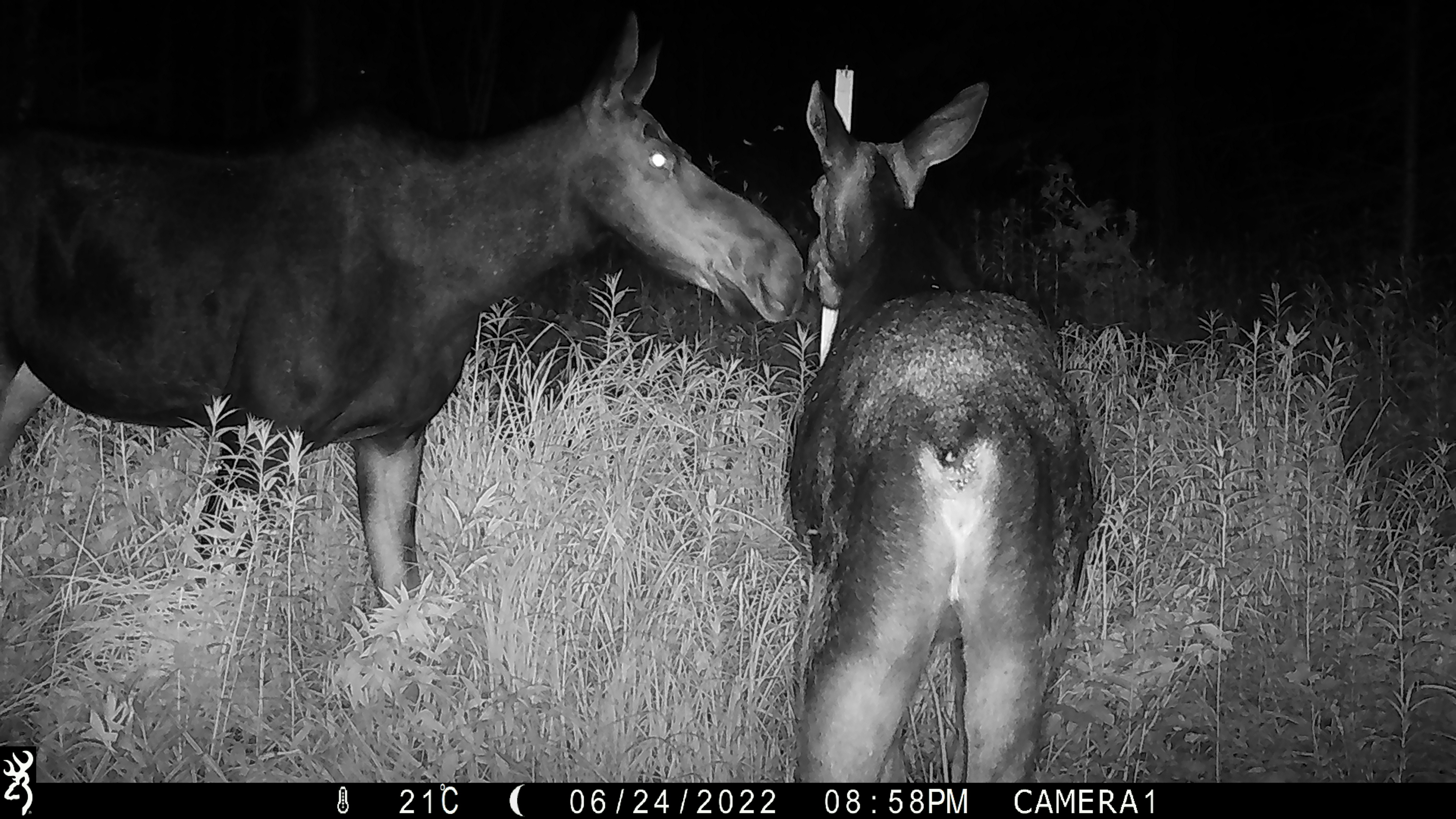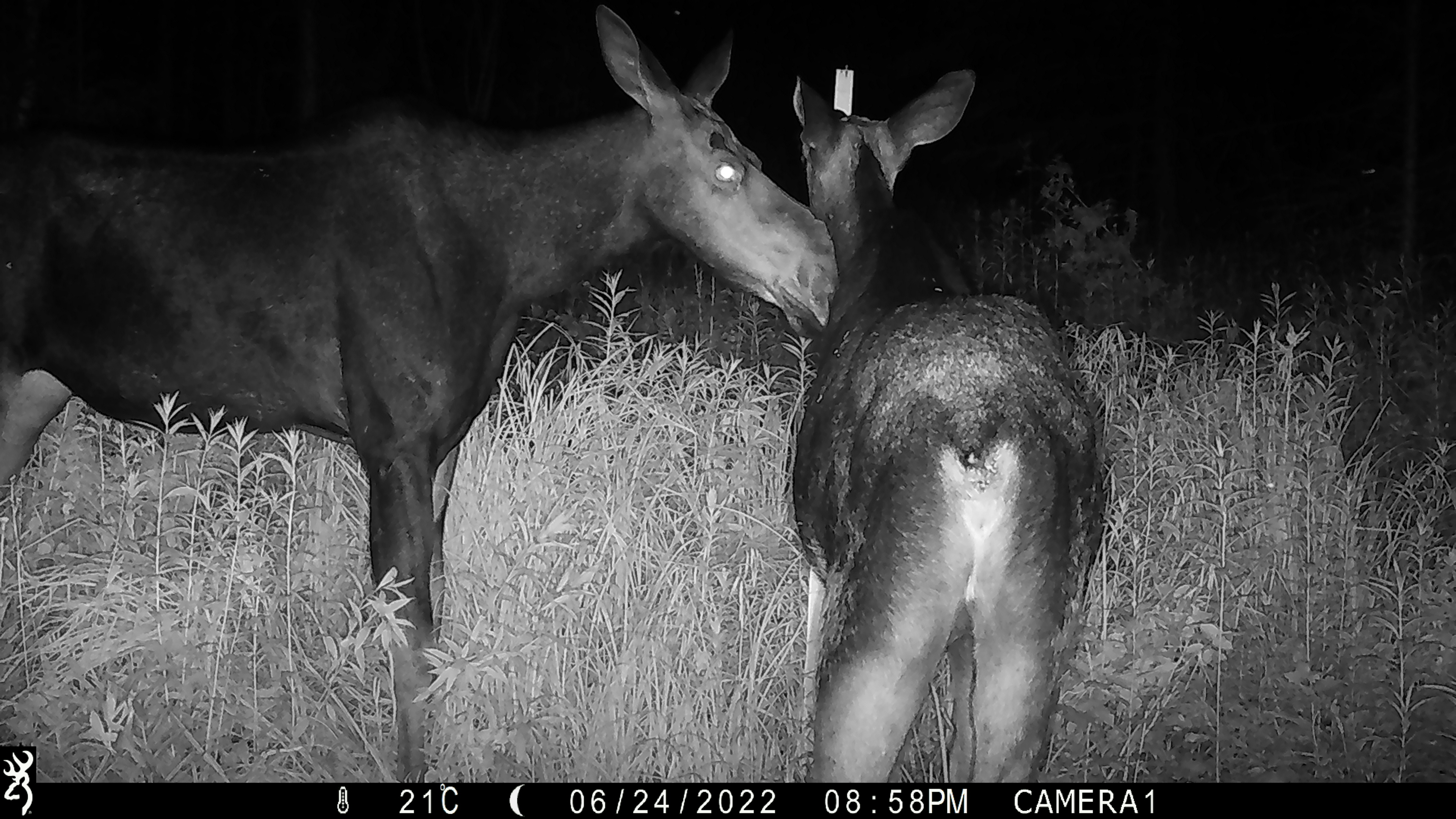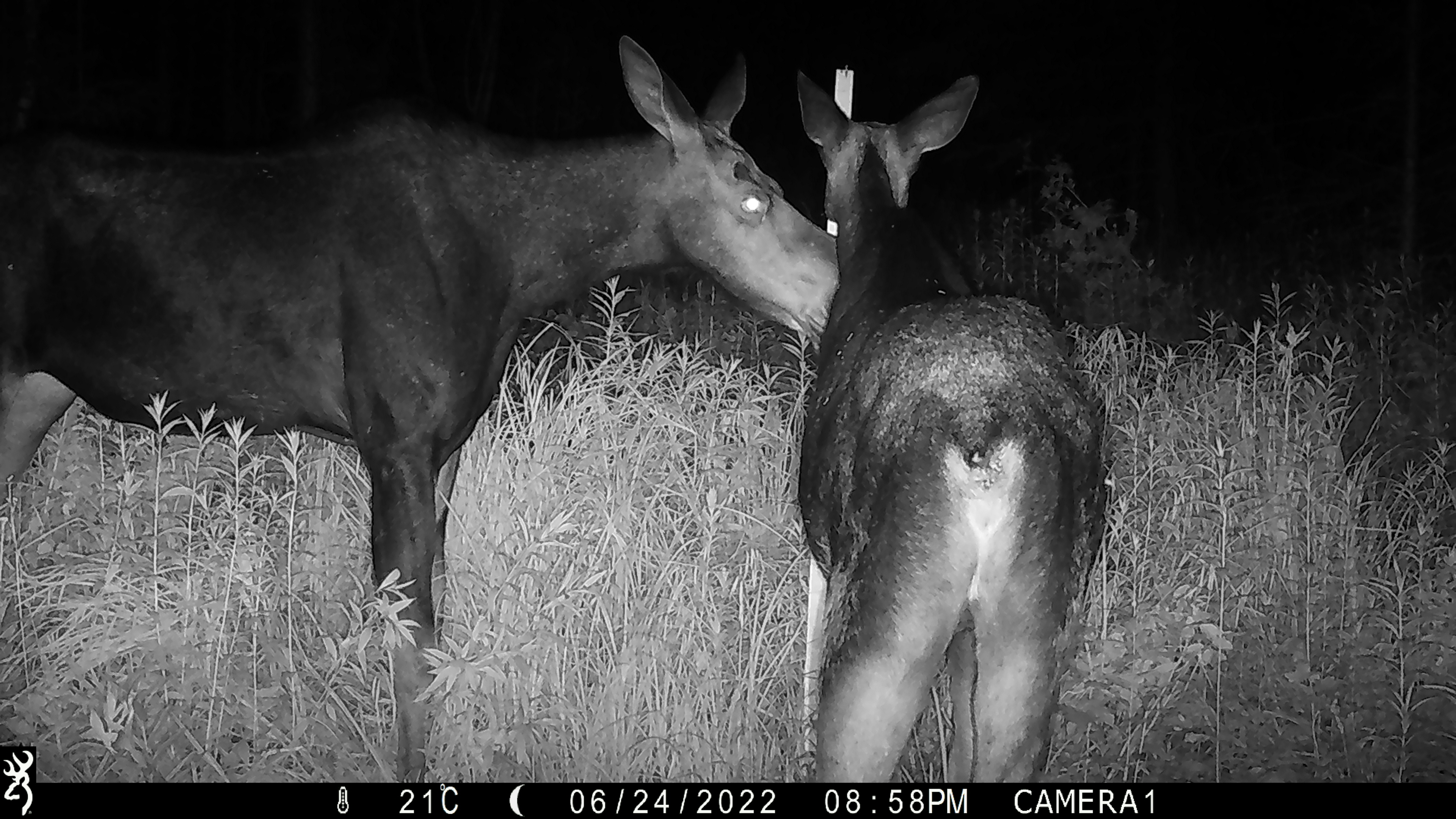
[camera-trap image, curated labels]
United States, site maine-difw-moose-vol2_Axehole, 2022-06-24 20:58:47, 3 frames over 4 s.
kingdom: Animalia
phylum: Chordata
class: Mammalia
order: Artiodactyla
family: Cervidae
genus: Alces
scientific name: Alces alces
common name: moose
Moose (Alces alces).